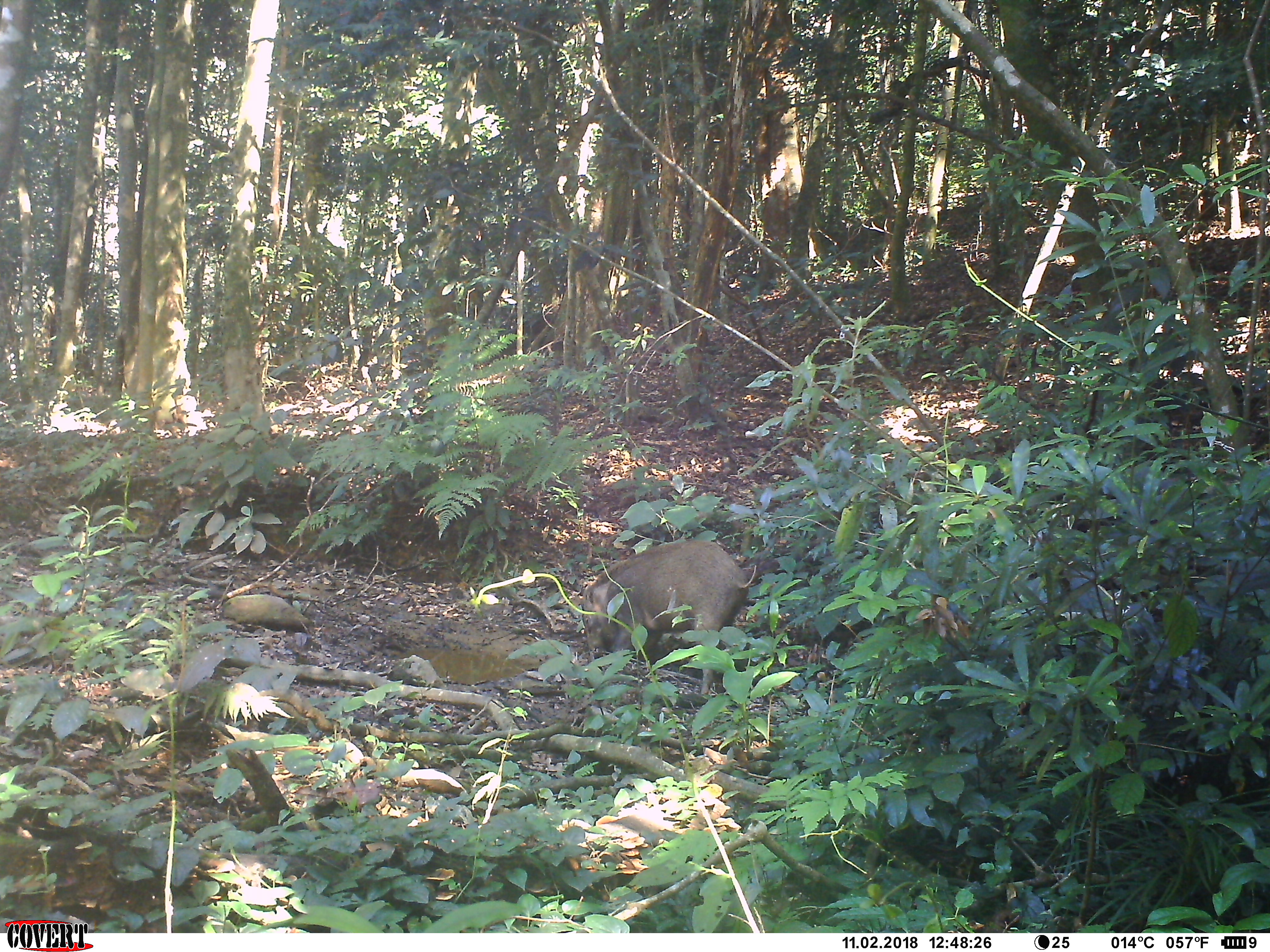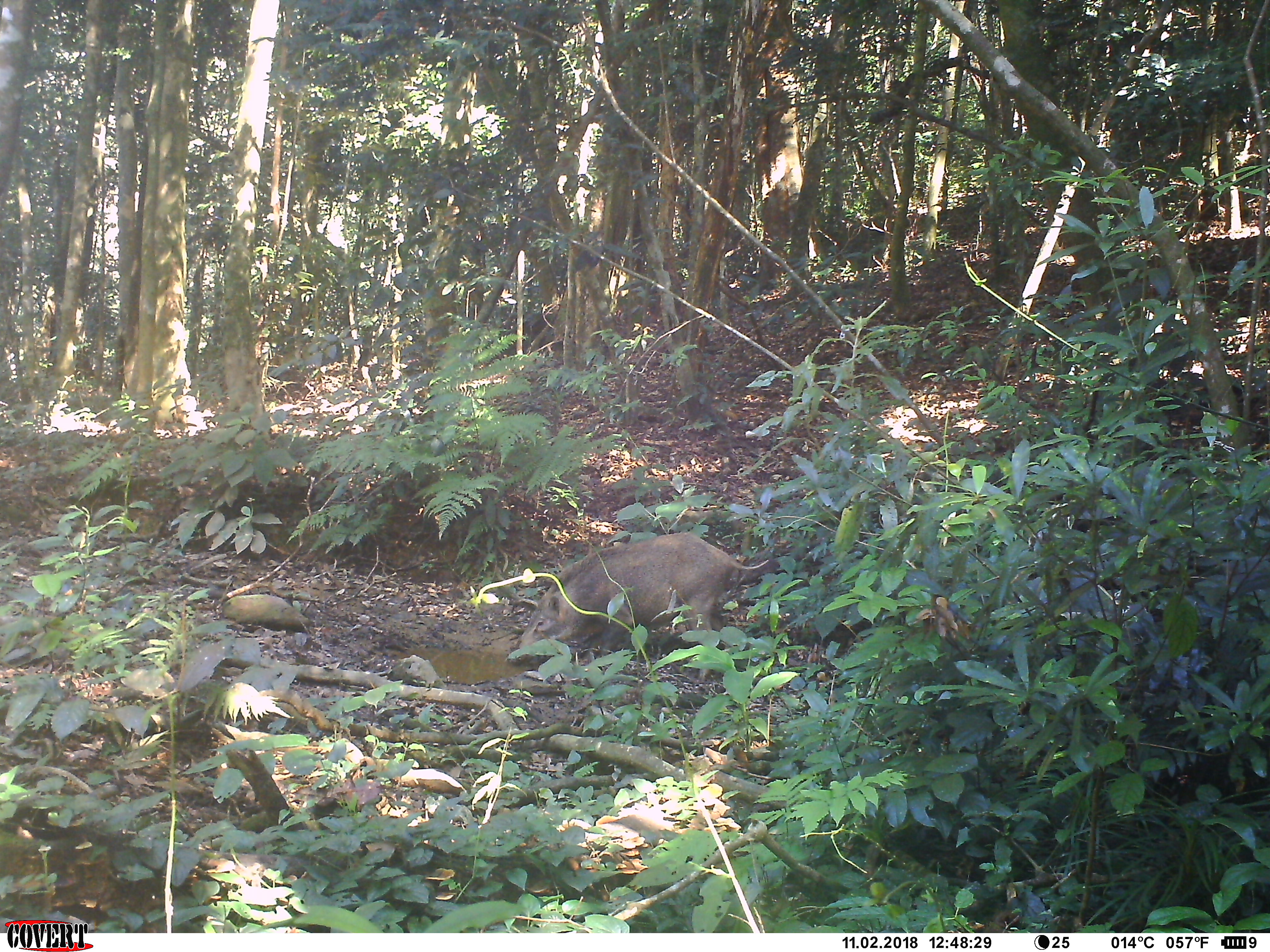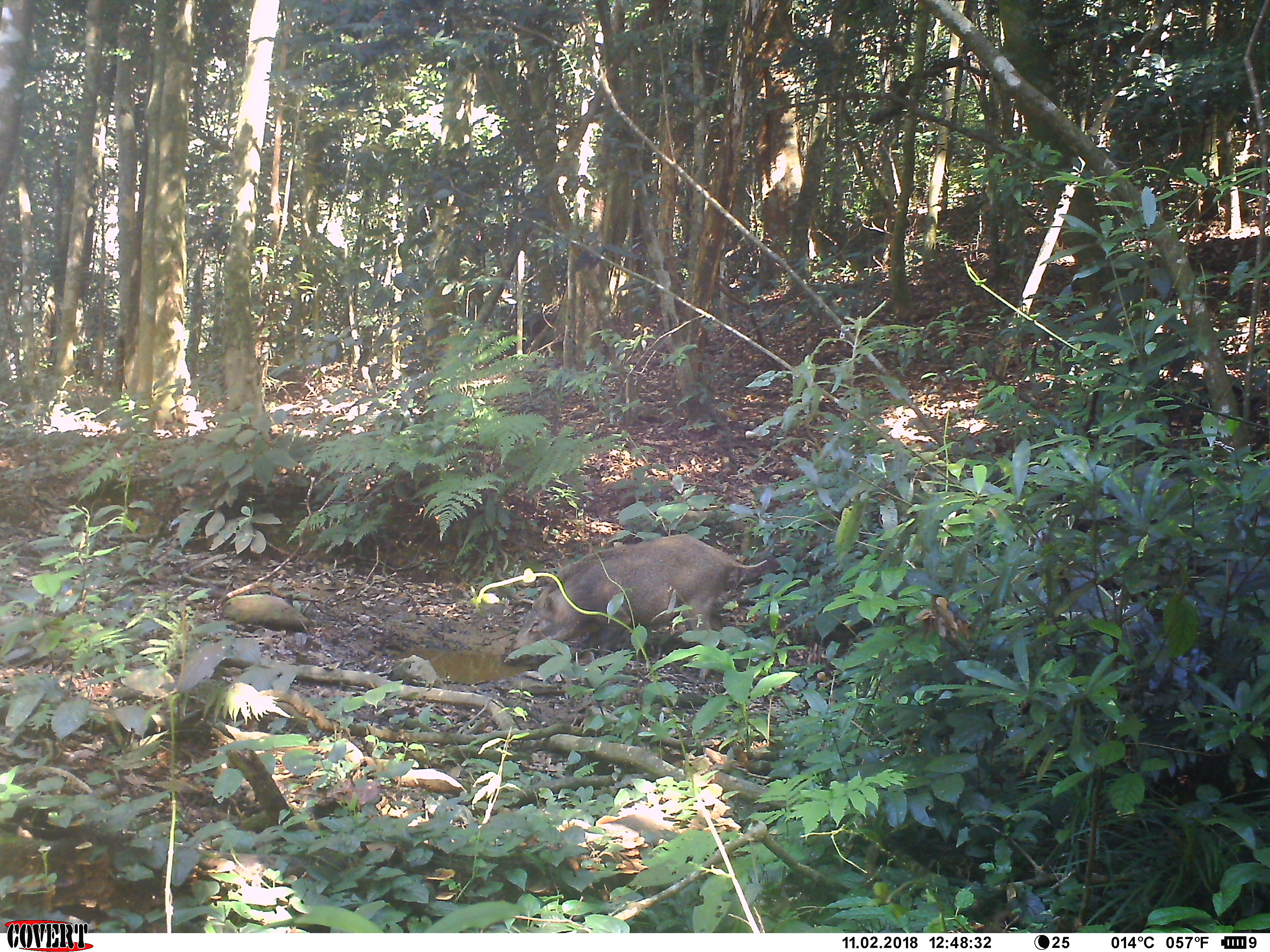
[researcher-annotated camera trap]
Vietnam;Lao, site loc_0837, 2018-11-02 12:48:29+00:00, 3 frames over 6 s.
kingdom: Animalia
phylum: Chordata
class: Mammalia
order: Artiodactyla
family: Suidae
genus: Sus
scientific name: Sus scrofa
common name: eurasian wild pig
Eurasian wild pig (Sus scrofa). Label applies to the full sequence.